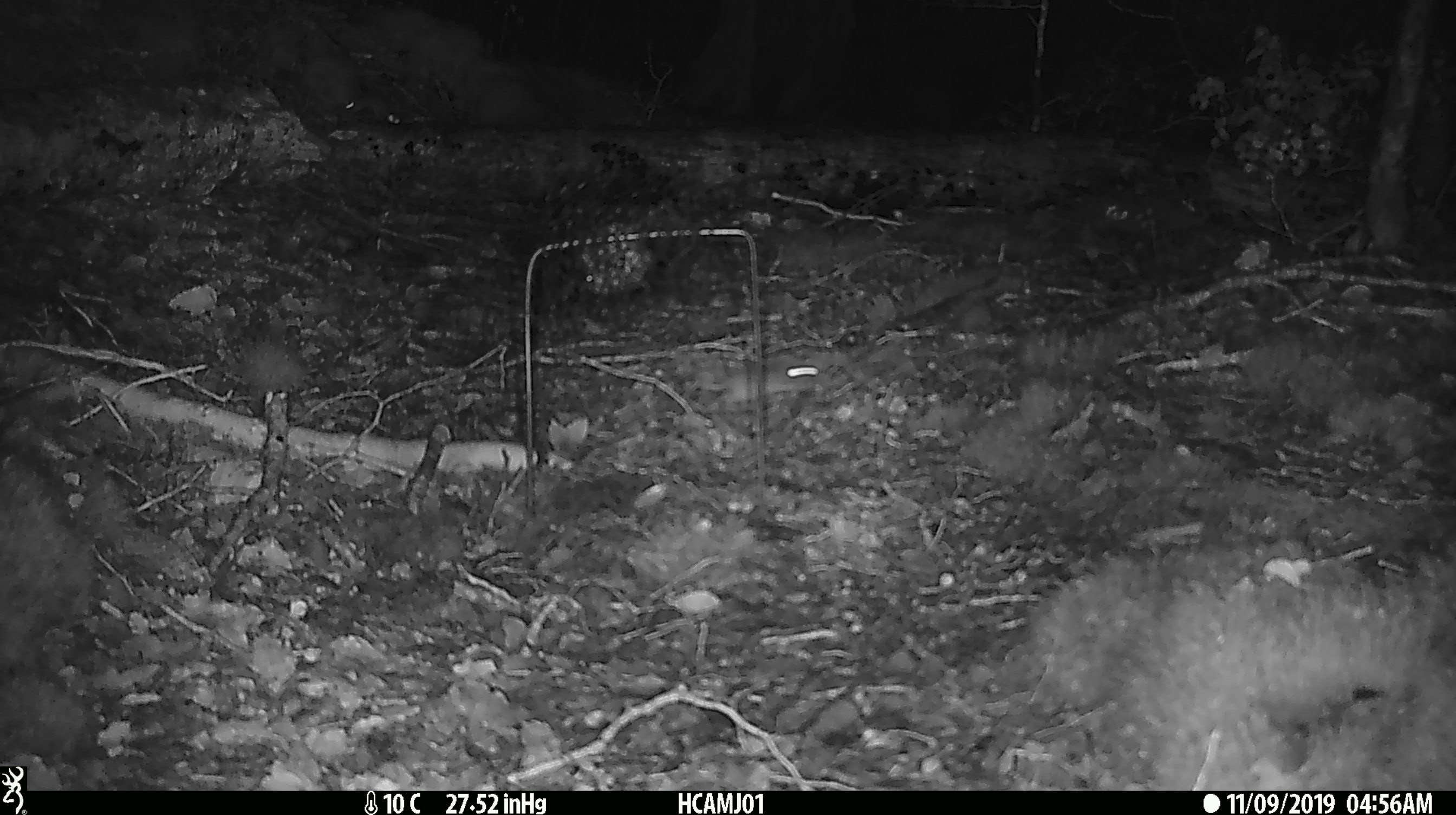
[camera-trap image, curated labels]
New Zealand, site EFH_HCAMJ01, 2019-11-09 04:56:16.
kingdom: Animalia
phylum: Chordata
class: Mammalia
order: Rodentia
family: Muridae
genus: Mus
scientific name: Mus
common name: mouse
Mouse (Mus).